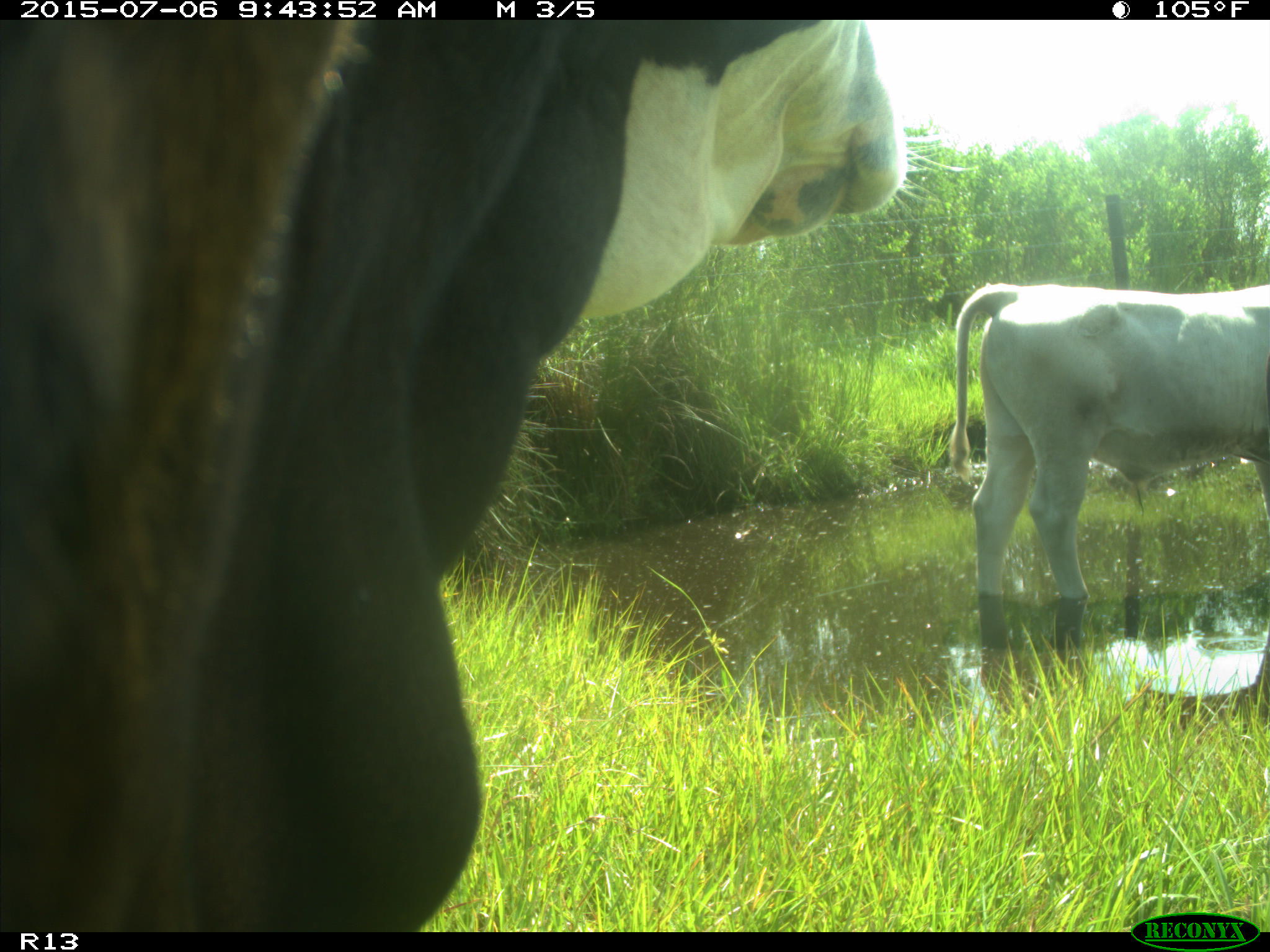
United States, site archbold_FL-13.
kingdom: Animalia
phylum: Chordata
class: Mammalia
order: Artiodactyla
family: Bovidae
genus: Bos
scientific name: Bos taurus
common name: domestic cow